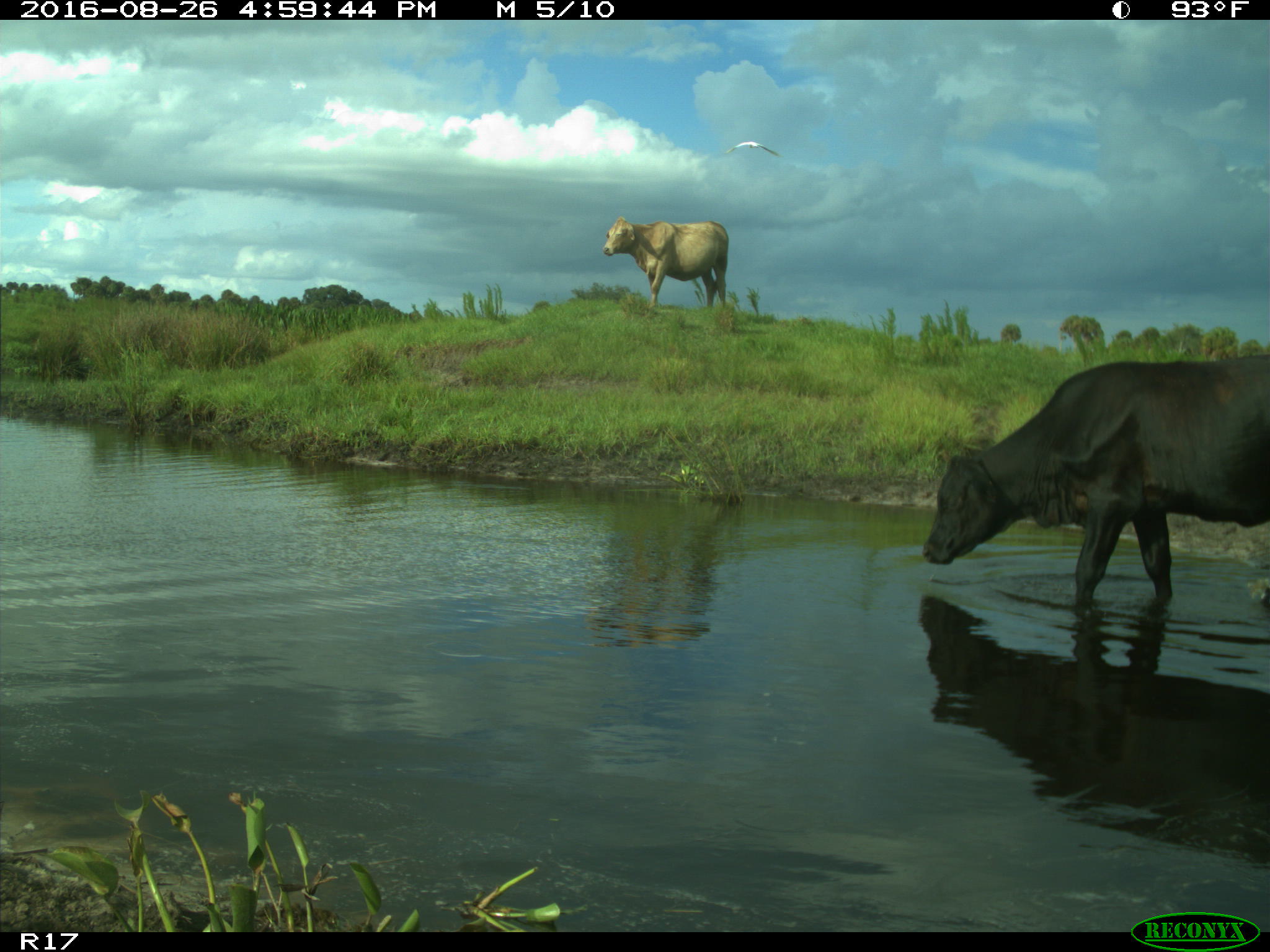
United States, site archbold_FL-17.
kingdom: Animalia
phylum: Chordata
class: Mammalia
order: Artiodactyla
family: Bovidae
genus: Bos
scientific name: Bos taurus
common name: domestic cow